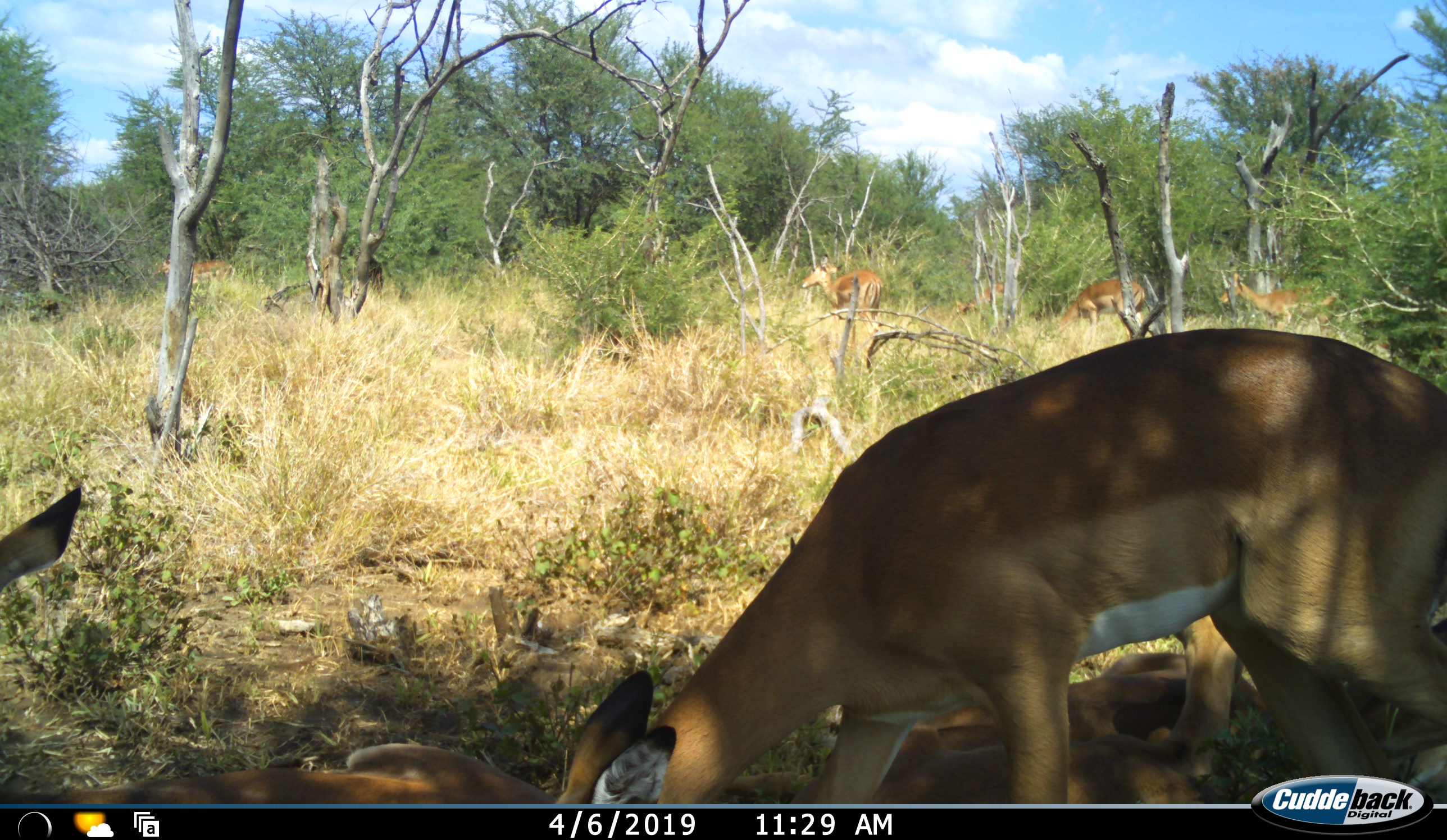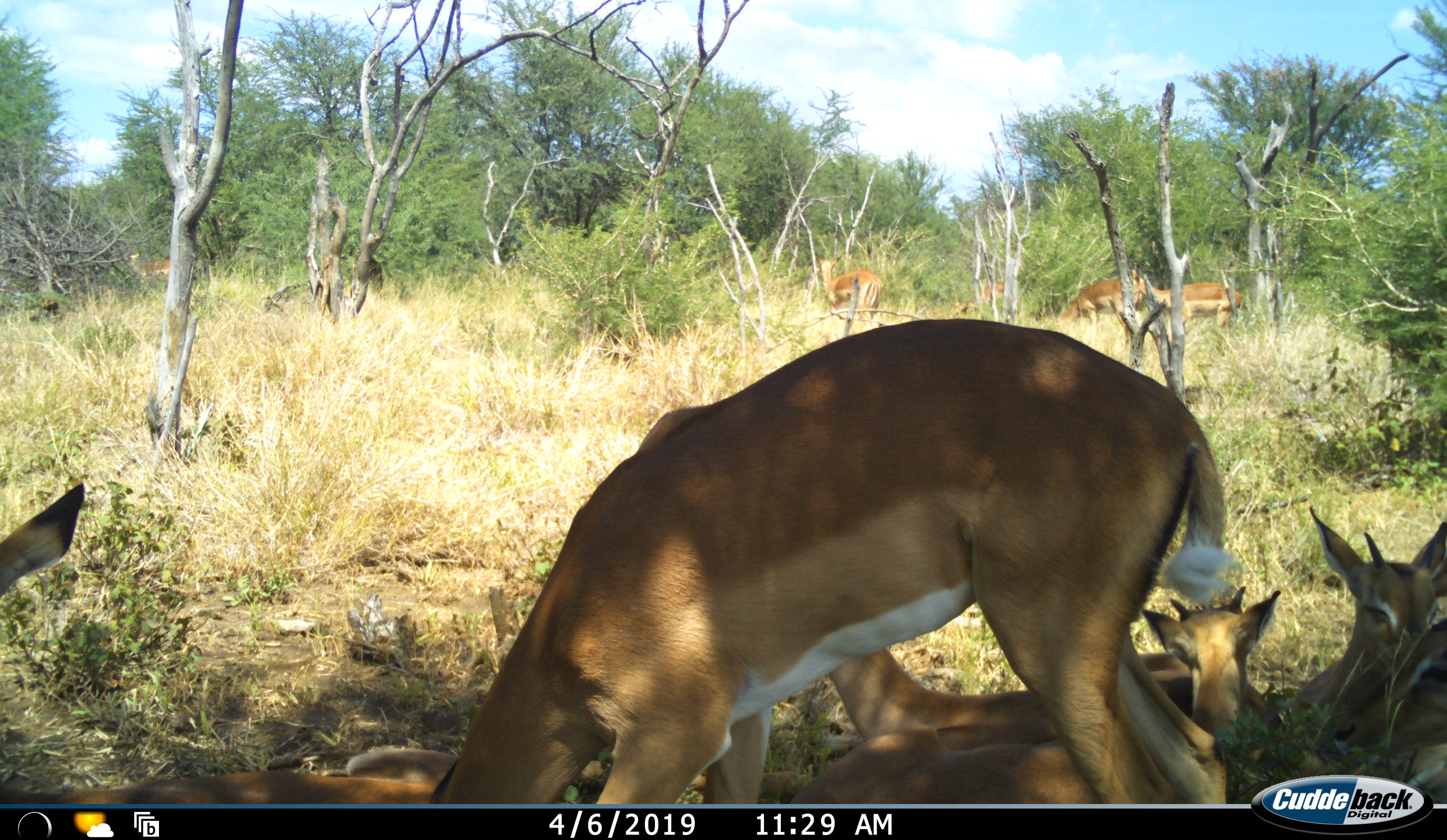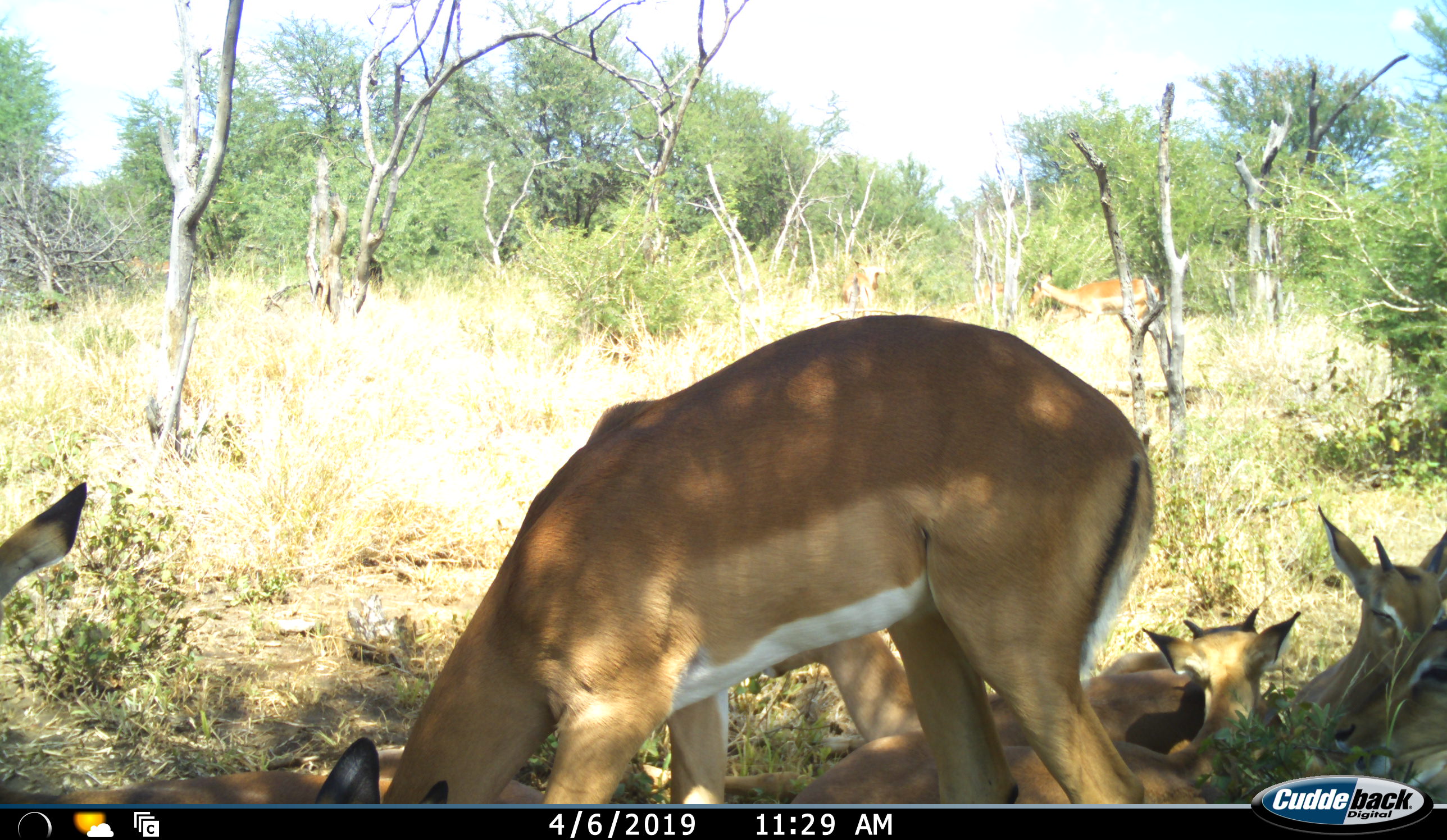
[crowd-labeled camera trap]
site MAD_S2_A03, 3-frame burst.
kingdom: Animalia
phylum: Chordata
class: Mammalia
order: Artiodactyla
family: Bovidae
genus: Aepyceros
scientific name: Aepyceros melampus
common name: impala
Impala (Aepyceros melampus), count 6. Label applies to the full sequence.